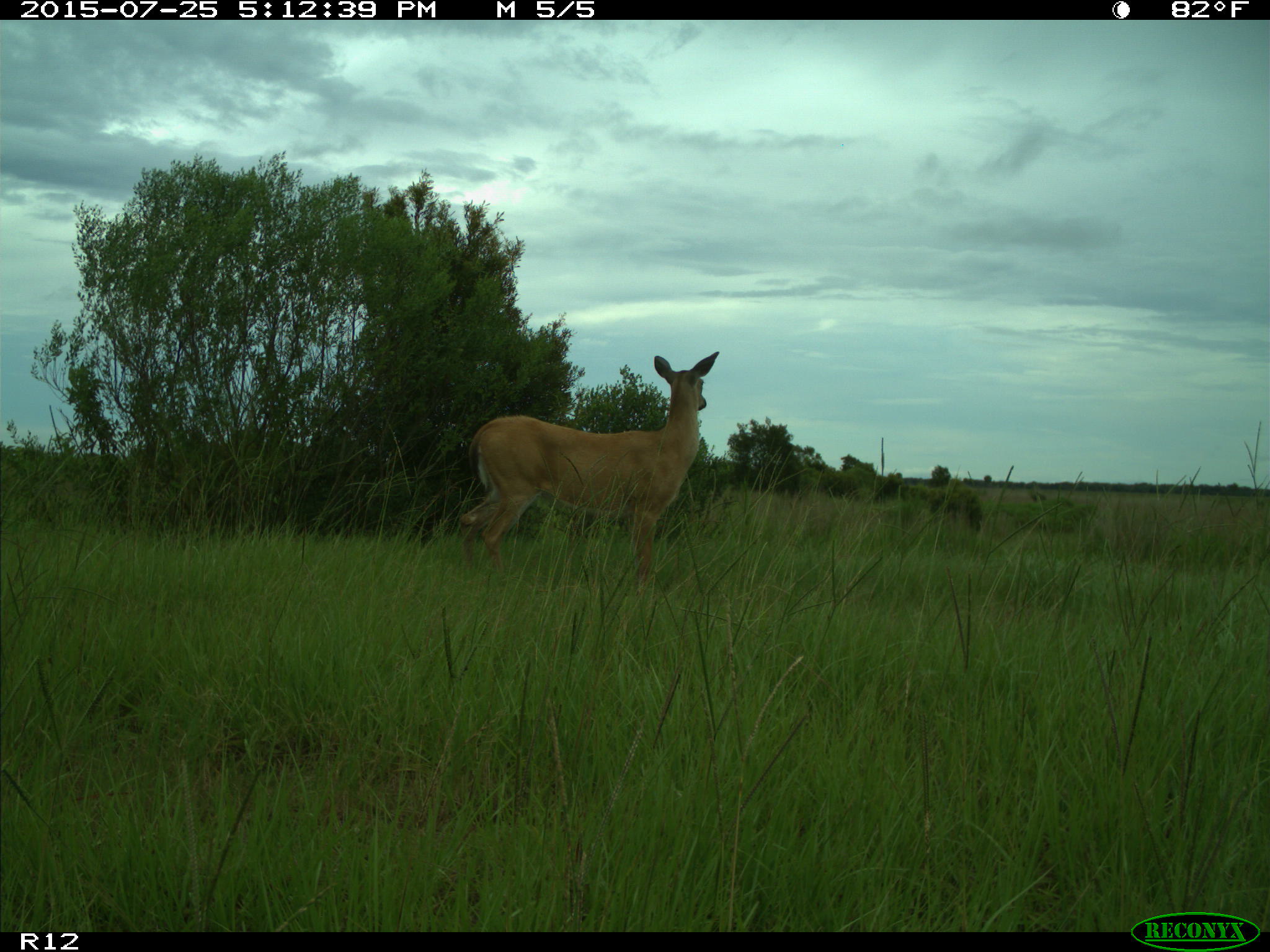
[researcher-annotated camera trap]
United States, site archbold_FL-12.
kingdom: Animalia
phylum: Chordata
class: Mammalia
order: Artiodactyla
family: Cervidae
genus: Odocoileus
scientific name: Odocoileus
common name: deer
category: unidentified deer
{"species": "unidentified deer (deer) (Odocoileus)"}